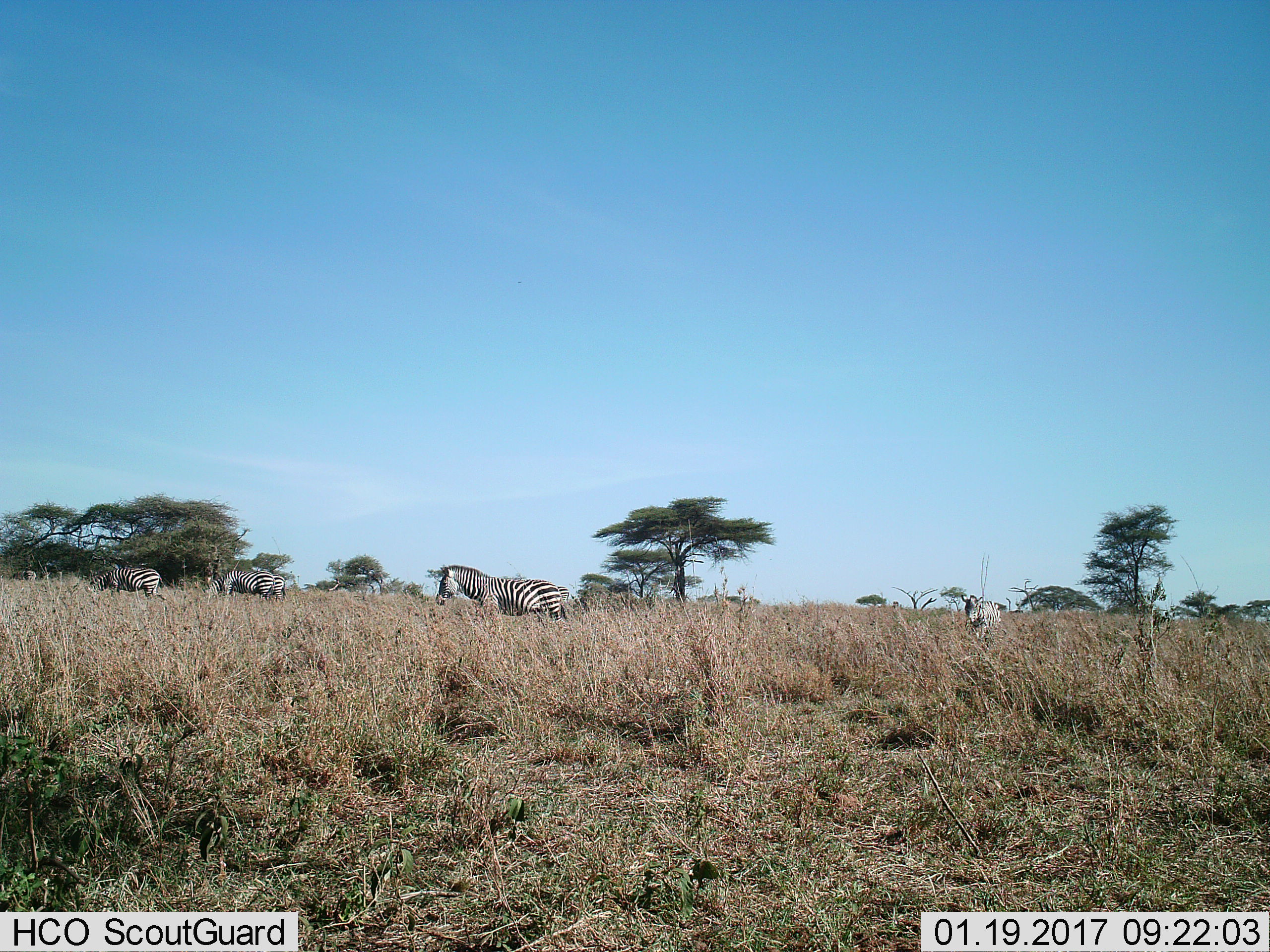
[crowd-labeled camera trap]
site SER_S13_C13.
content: unidentified animal